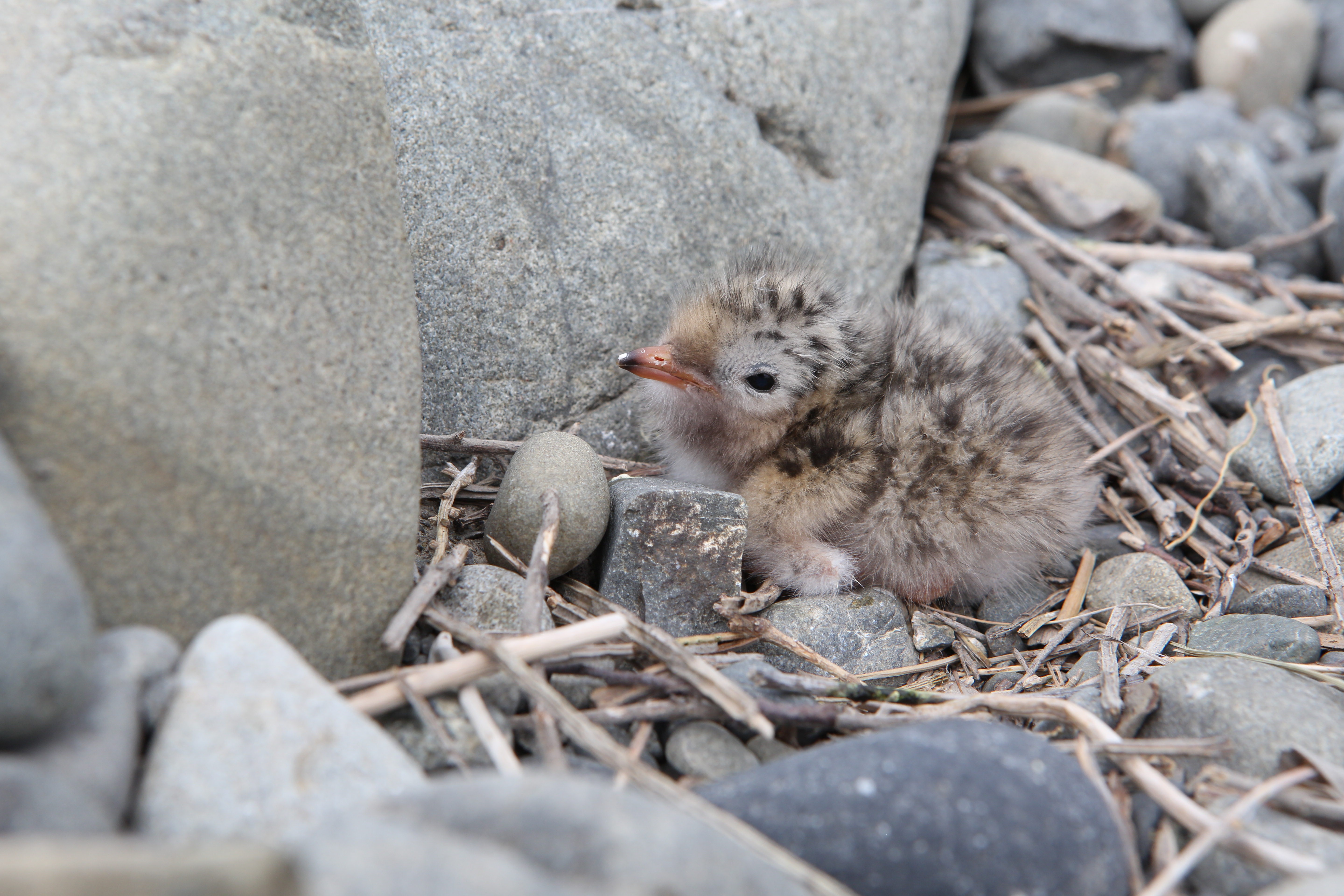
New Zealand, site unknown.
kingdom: Animalia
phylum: Chordata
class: Aves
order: Charadriiformes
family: Laridae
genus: Chlidonias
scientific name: Chlidonias albostriatus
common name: black-fronted tern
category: black fronted tern